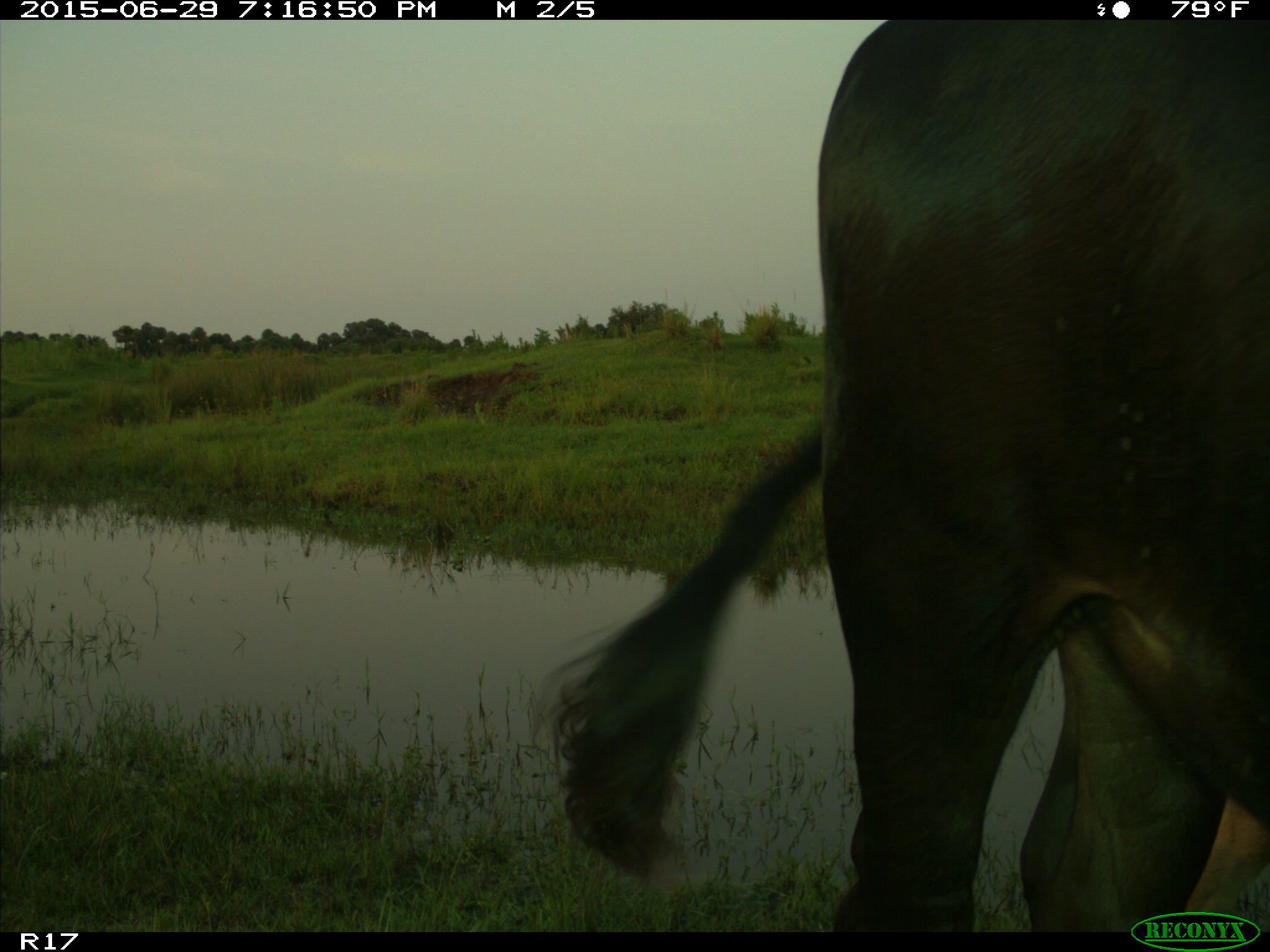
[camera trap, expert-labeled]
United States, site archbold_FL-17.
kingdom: Animalia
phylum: Chordata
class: Mammalia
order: Artiodactyla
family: Bovidae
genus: Bos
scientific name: Bos taurus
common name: domestic cow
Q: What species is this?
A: Bos taurus (domestic cow).